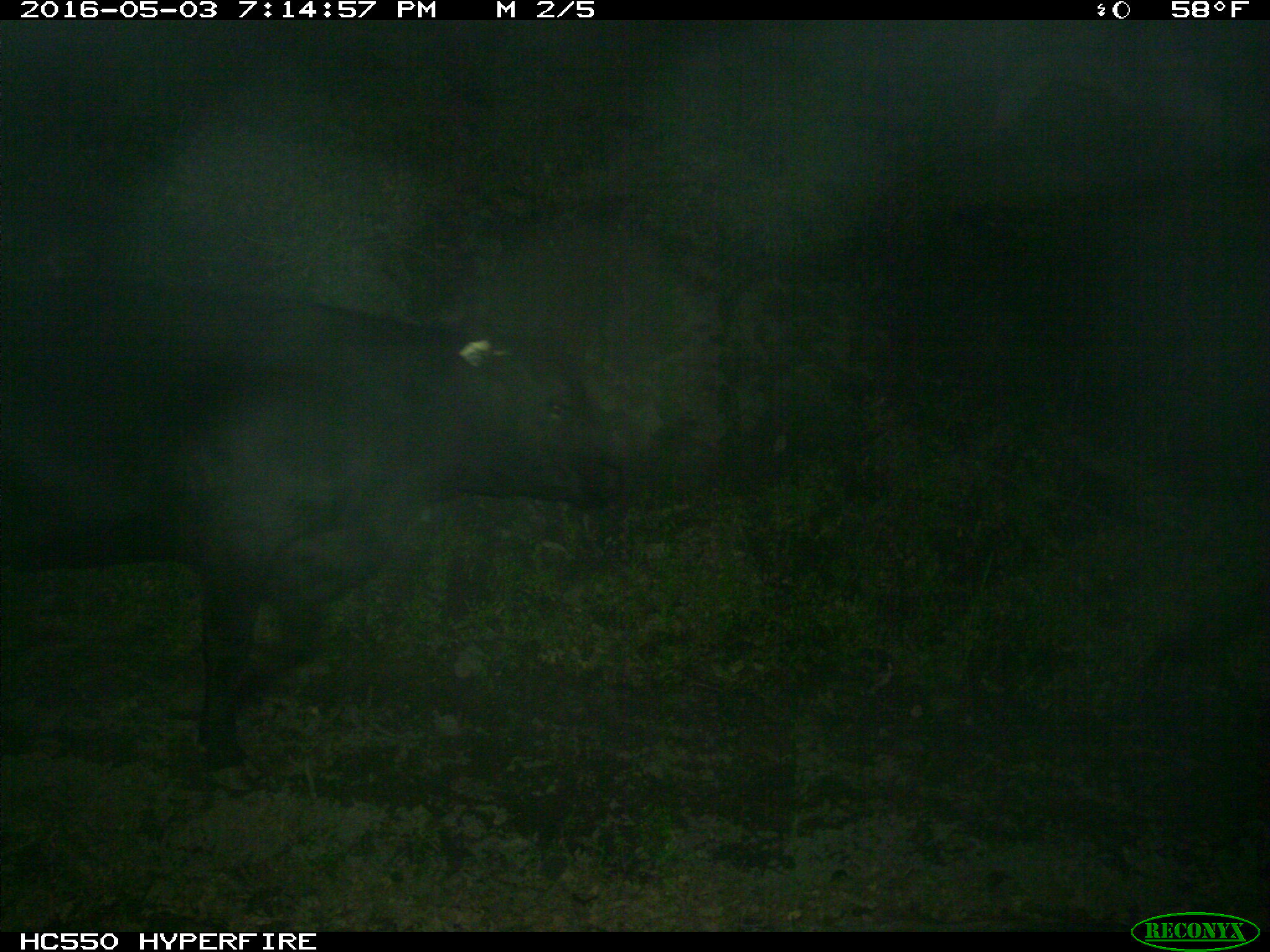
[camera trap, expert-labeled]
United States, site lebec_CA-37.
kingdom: Animalia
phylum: Chordata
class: Mammalia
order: Artiodactyla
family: Bovidae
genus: Bos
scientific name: Bos taurus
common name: domestic cow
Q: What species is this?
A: Bos taurus (domestic cow).